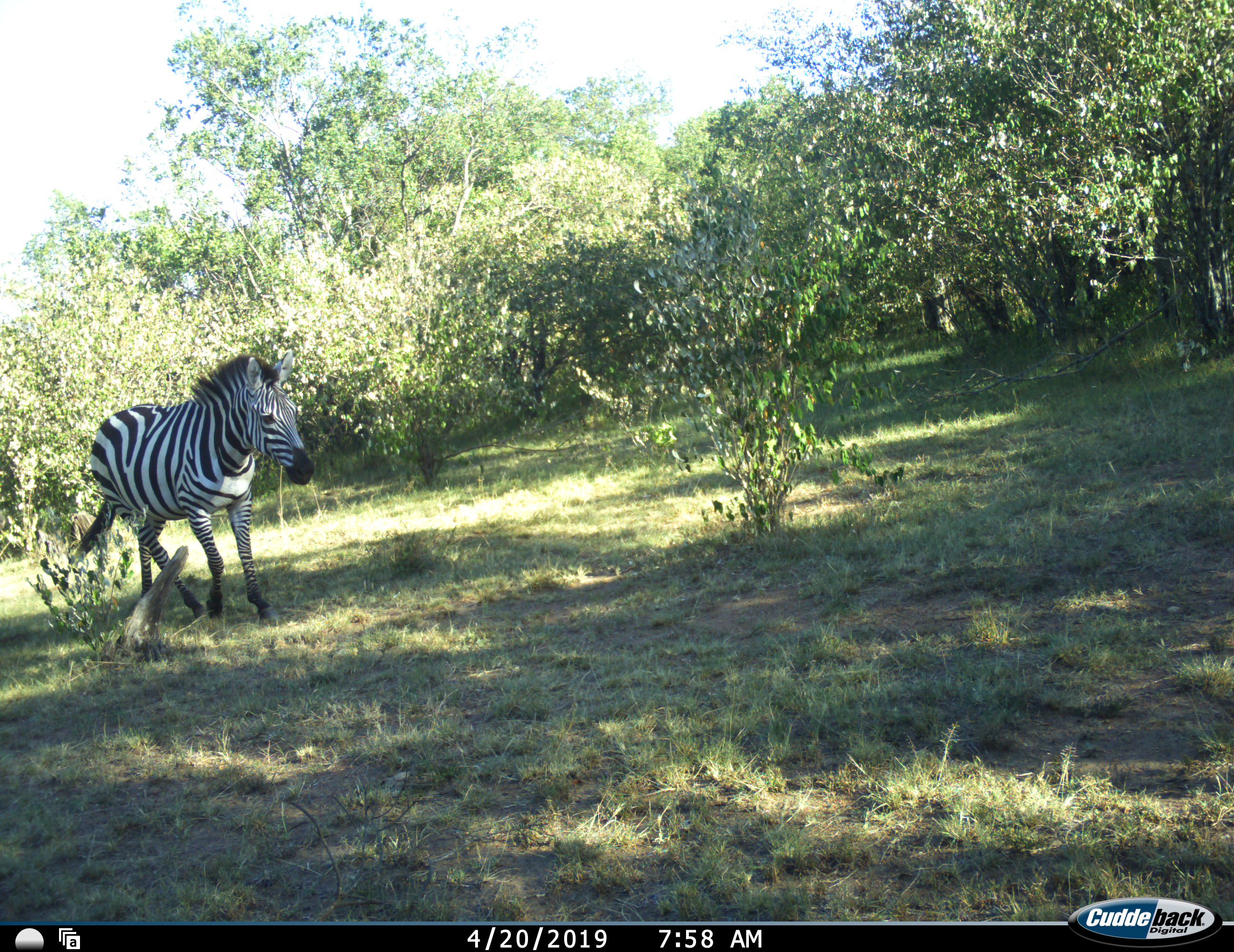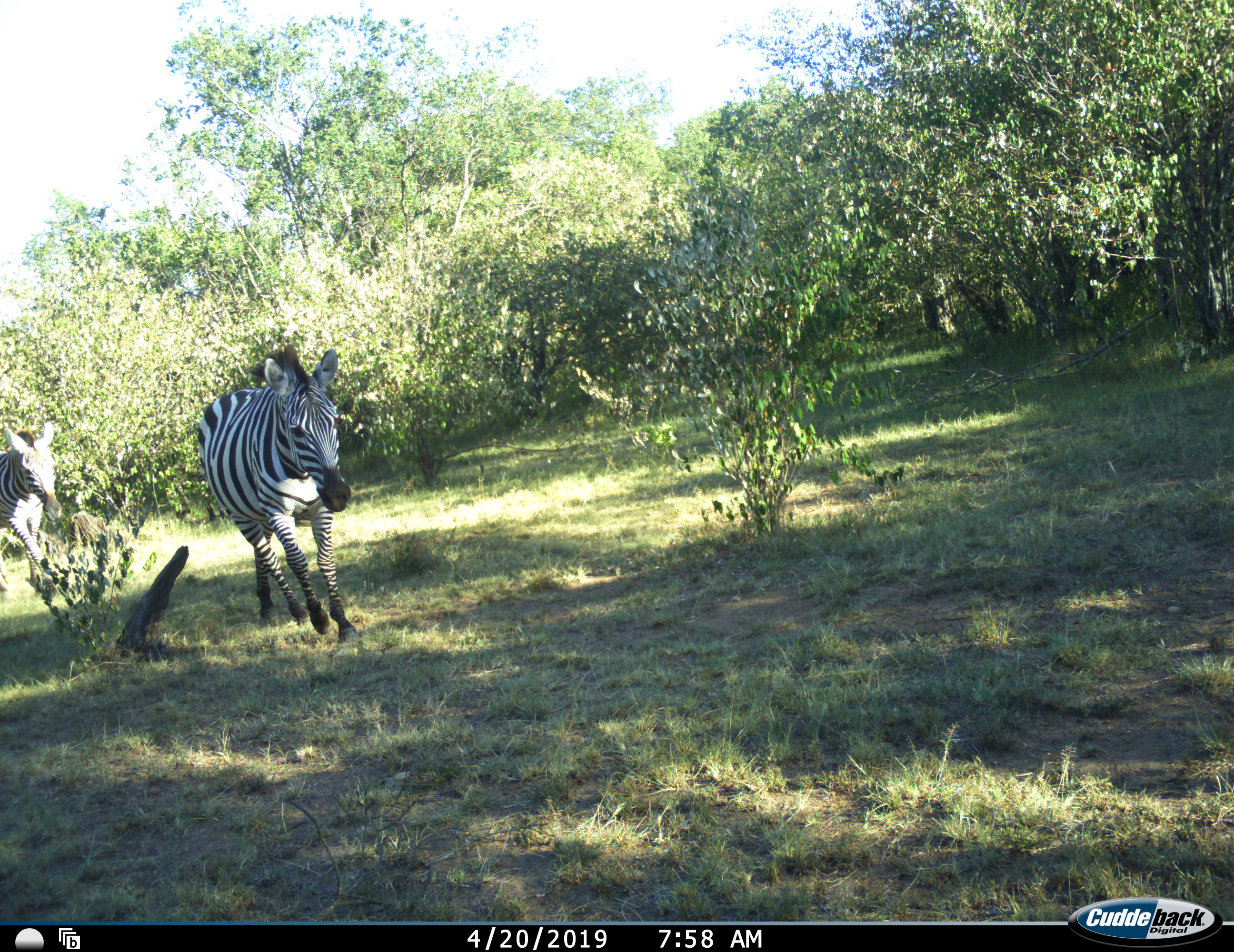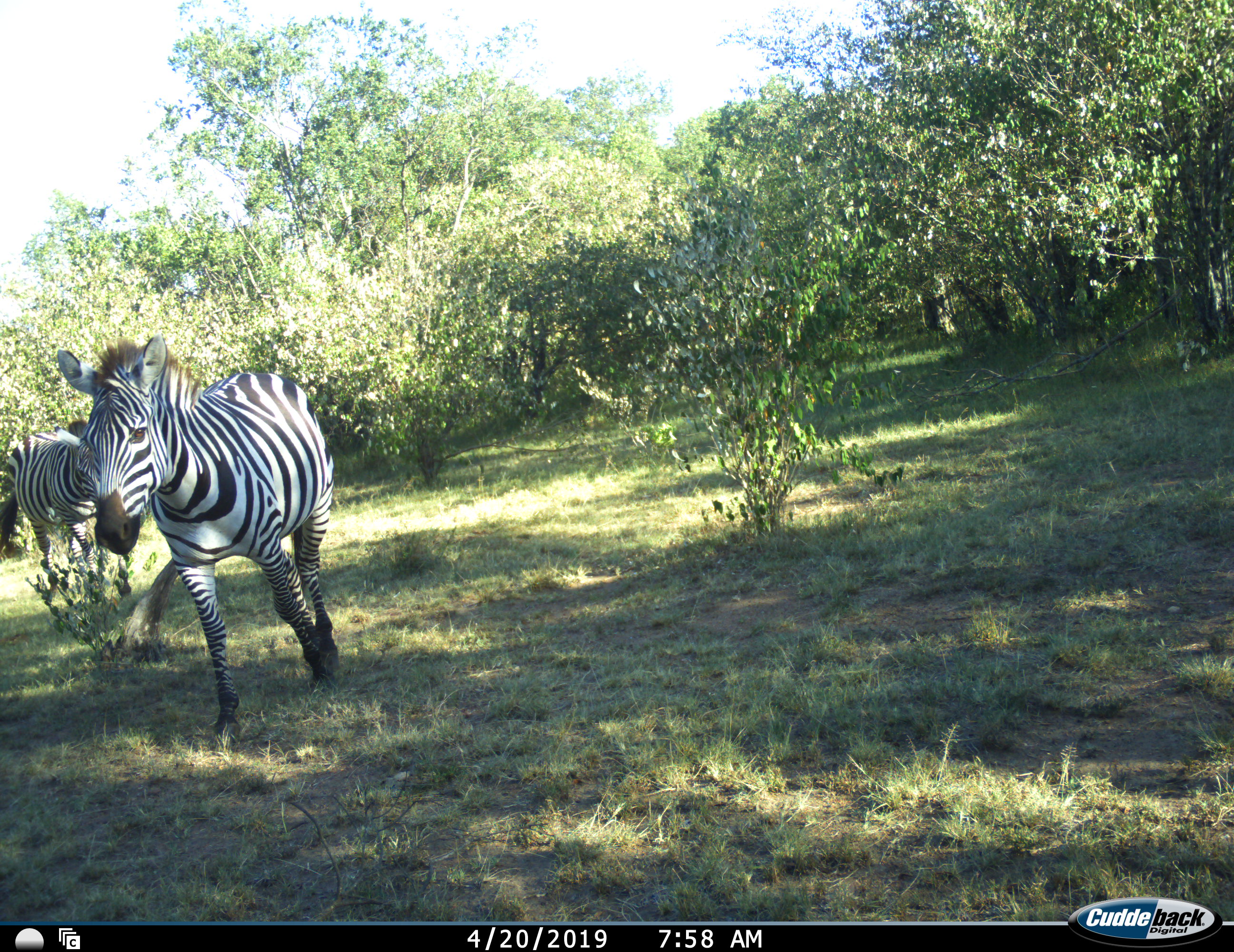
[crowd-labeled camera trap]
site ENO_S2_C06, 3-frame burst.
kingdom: Animalia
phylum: Chordata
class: Mammalia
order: Perissodactyla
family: Equidae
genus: Equus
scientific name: Equus quagga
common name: plains zebra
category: zebraplains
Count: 2.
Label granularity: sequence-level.